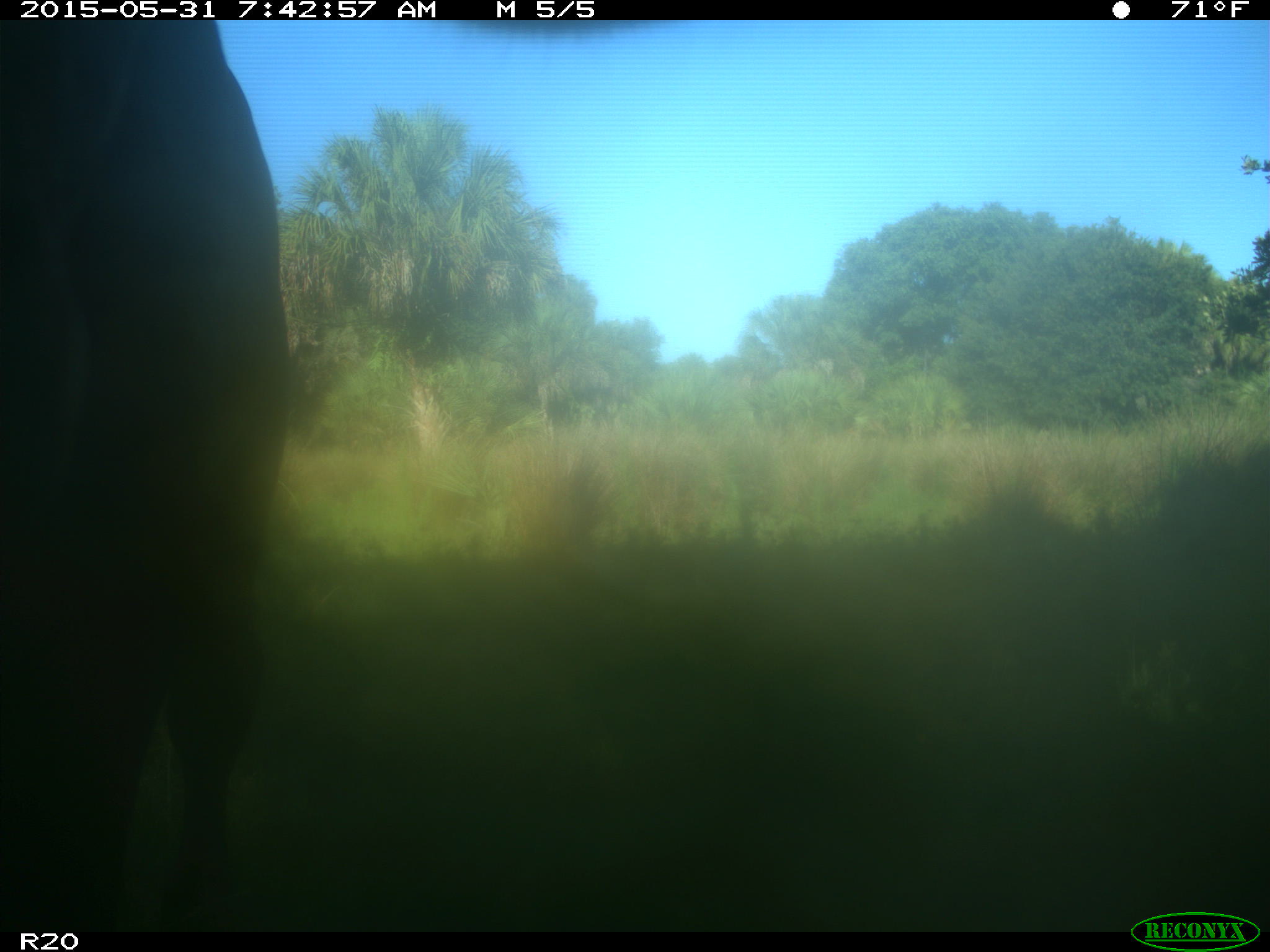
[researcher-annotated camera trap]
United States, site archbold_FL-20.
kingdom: Animalia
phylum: Chordata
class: Mammalia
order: Artiodactyla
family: Bovidae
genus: Bos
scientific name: Bos taurus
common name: domestic cow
Bos taurus (domestic cow).